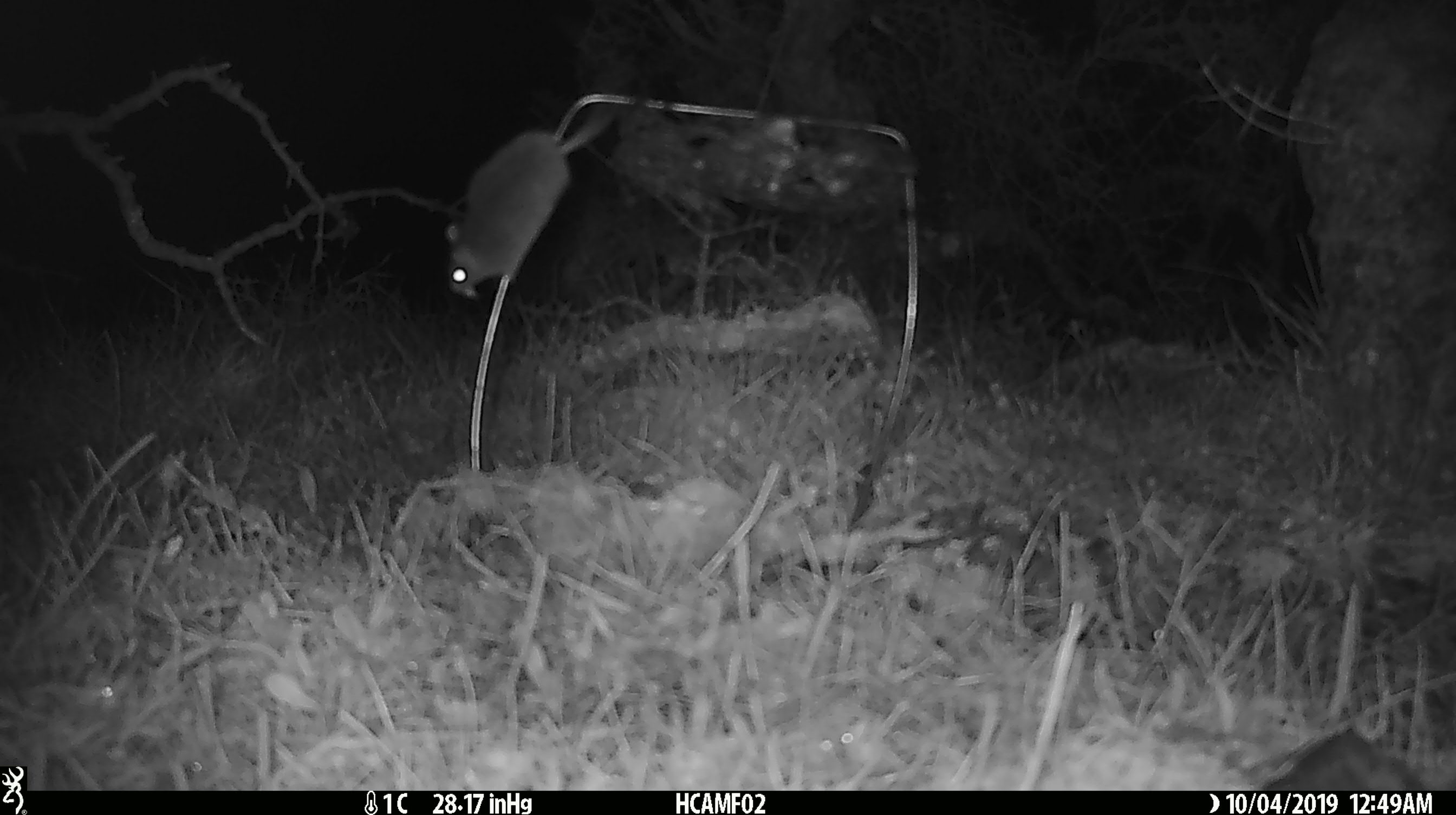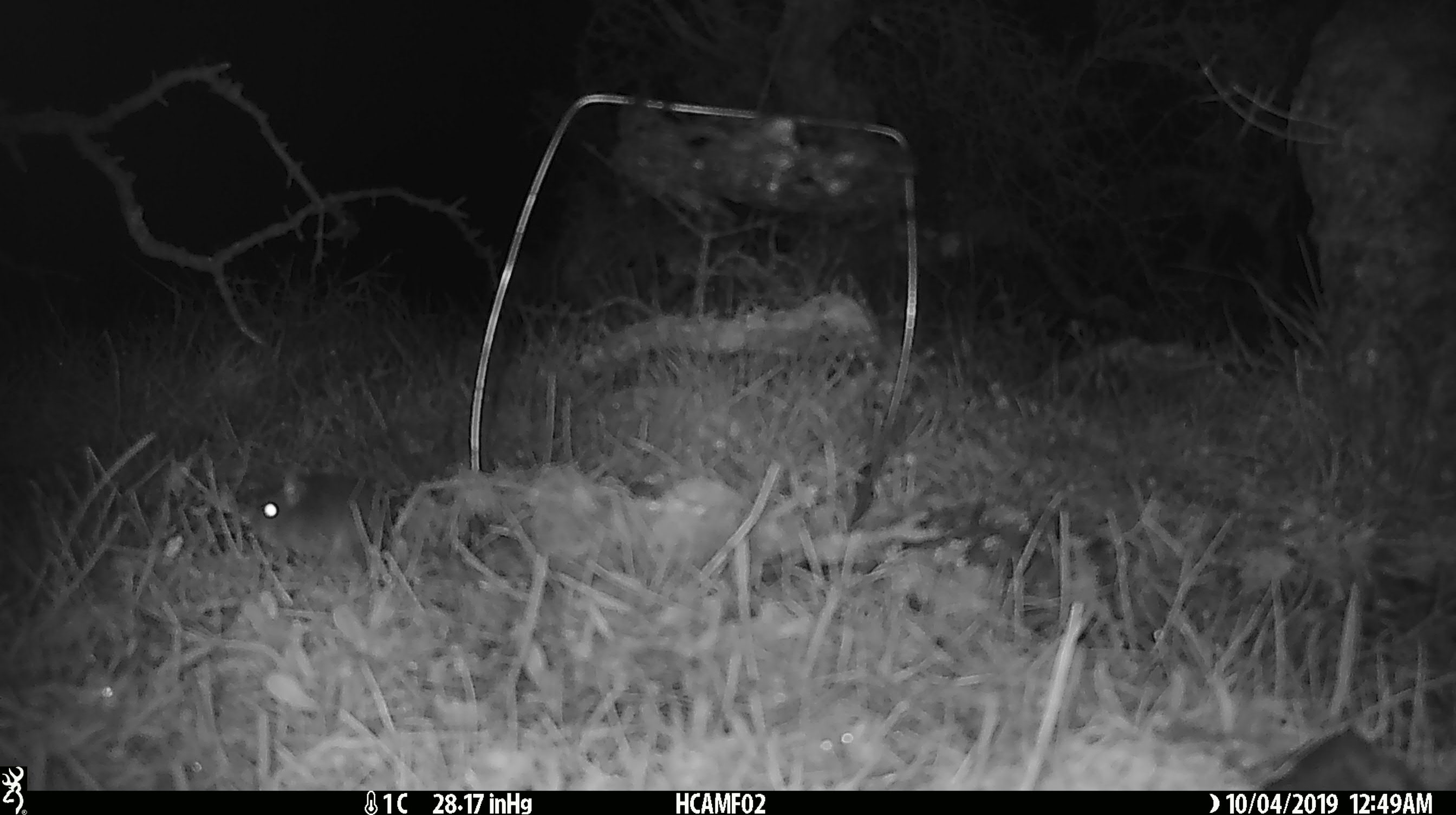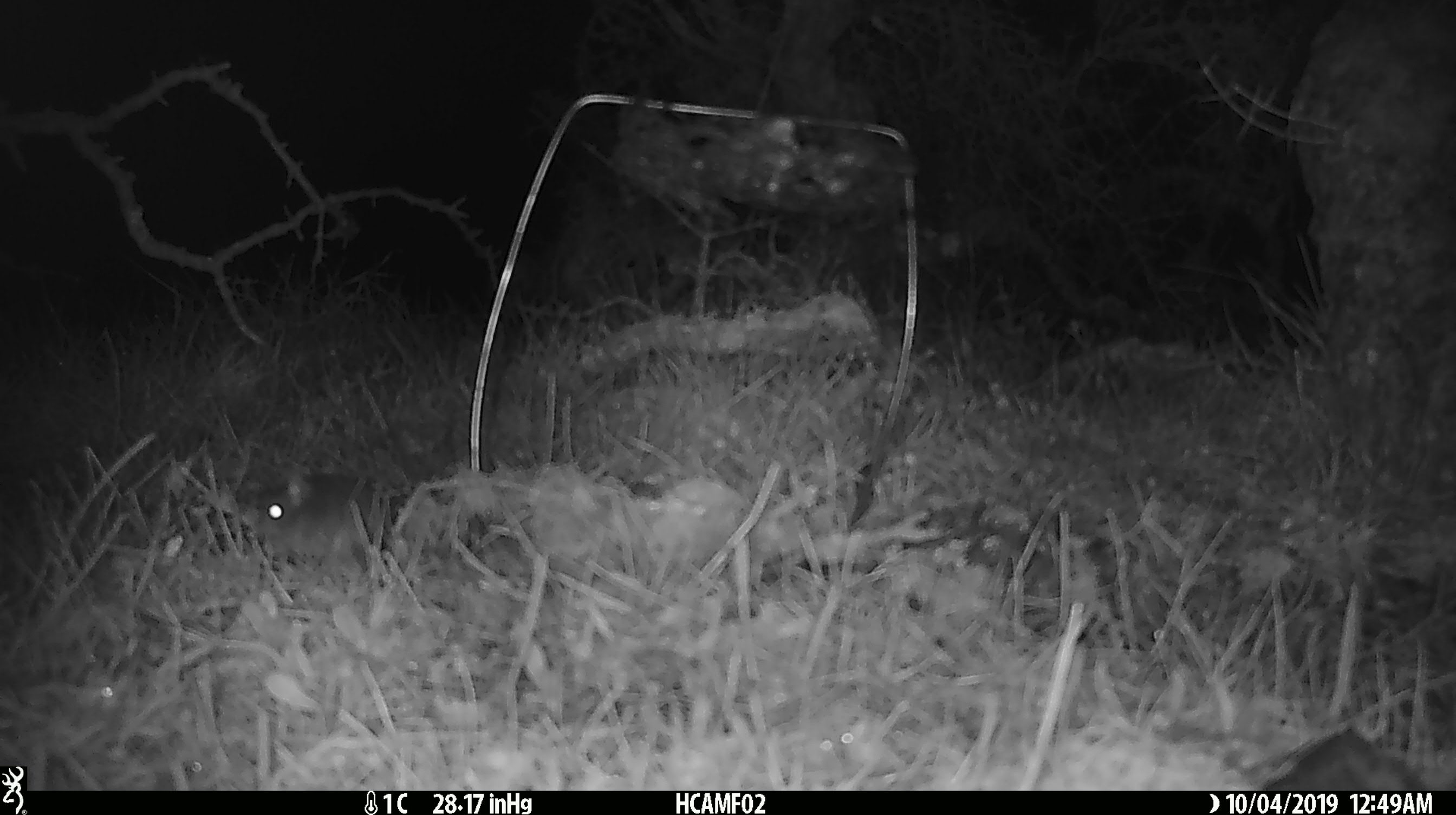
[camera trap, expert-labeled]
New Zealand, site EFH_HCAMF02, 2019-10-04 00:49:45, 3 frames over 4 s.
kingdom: Animalia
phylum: Chordata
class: Mammalia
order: Rodentia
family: Muridae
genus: Mus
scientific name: Mus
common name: mouse